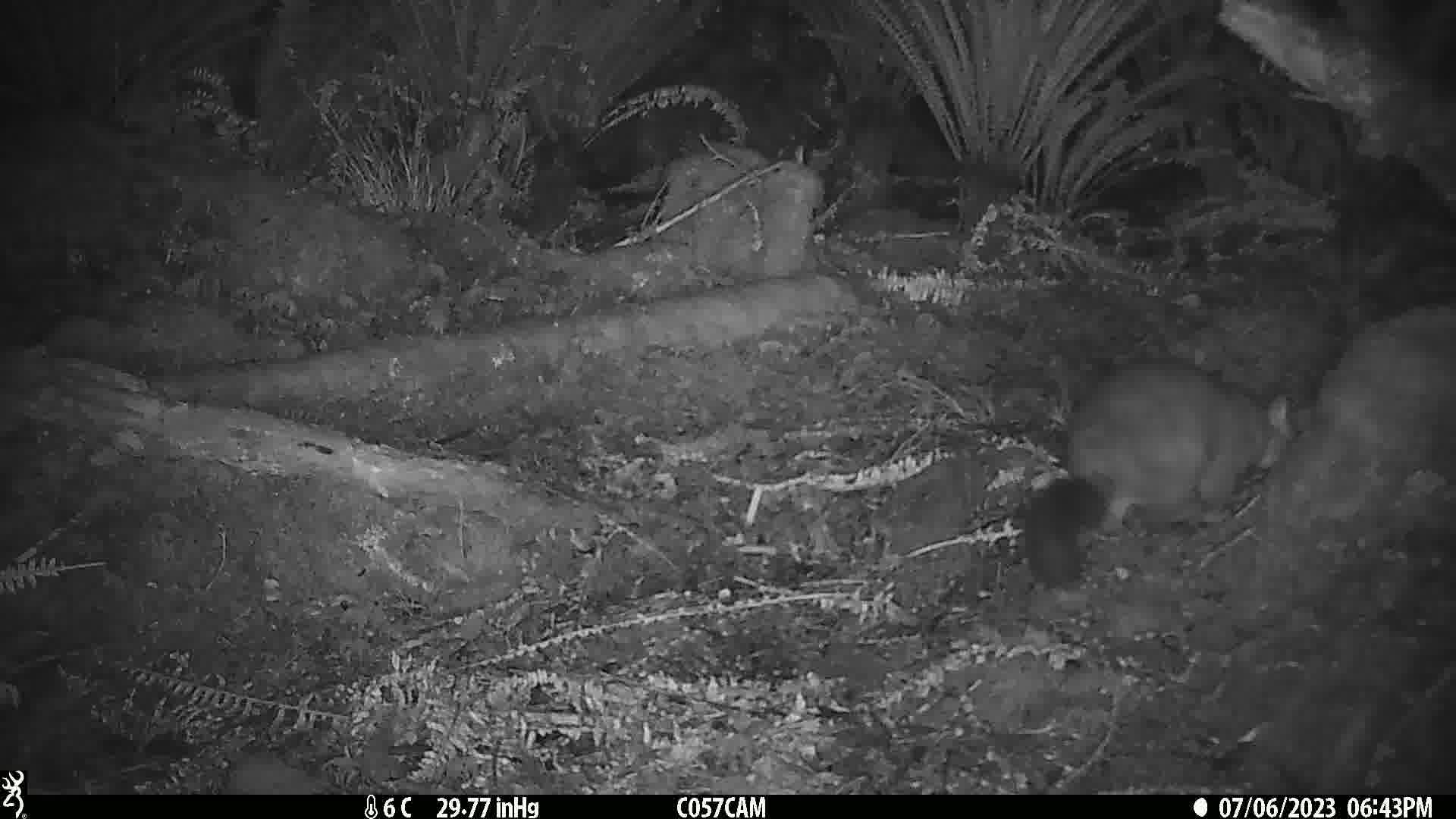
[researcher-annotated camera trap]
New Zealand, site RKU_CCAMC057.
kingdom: Animalia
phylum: Chordata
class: Mammalia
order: Diprotodontia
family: Phalangeridae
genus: Trichosurus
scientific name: Trichosurus vulpecula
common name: common brushtail possum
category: possum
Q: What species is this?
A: Possum (common brushtail possum) (Trichosurus vulpecula).